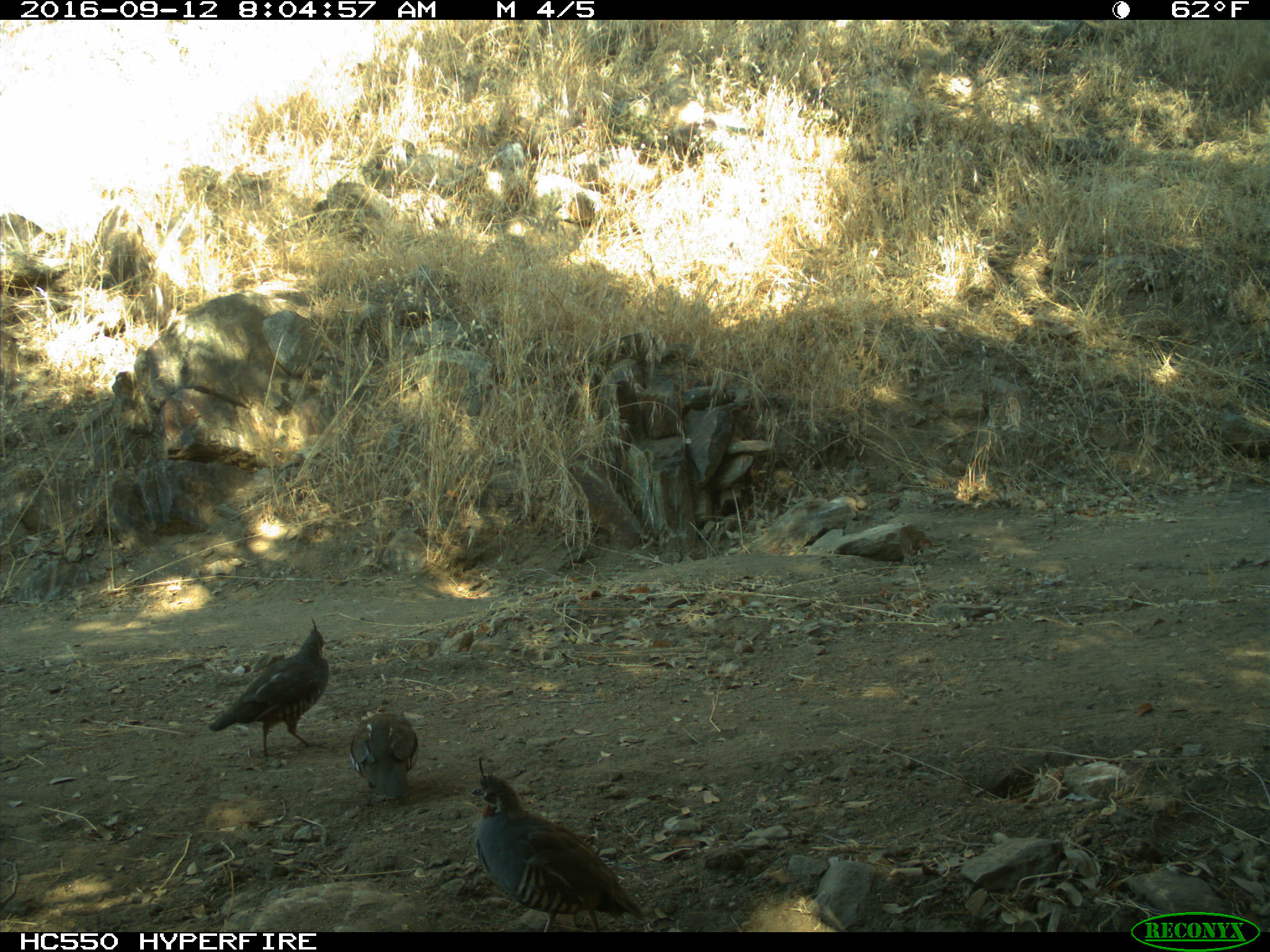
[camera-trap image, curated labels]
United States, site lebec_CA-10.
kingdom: Animalia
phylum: Chordata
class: Aves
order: Galliformes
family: Odontophoridae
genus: Callipepla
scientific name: Callipepla californica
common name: california quail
Callipepla californica (california quail).